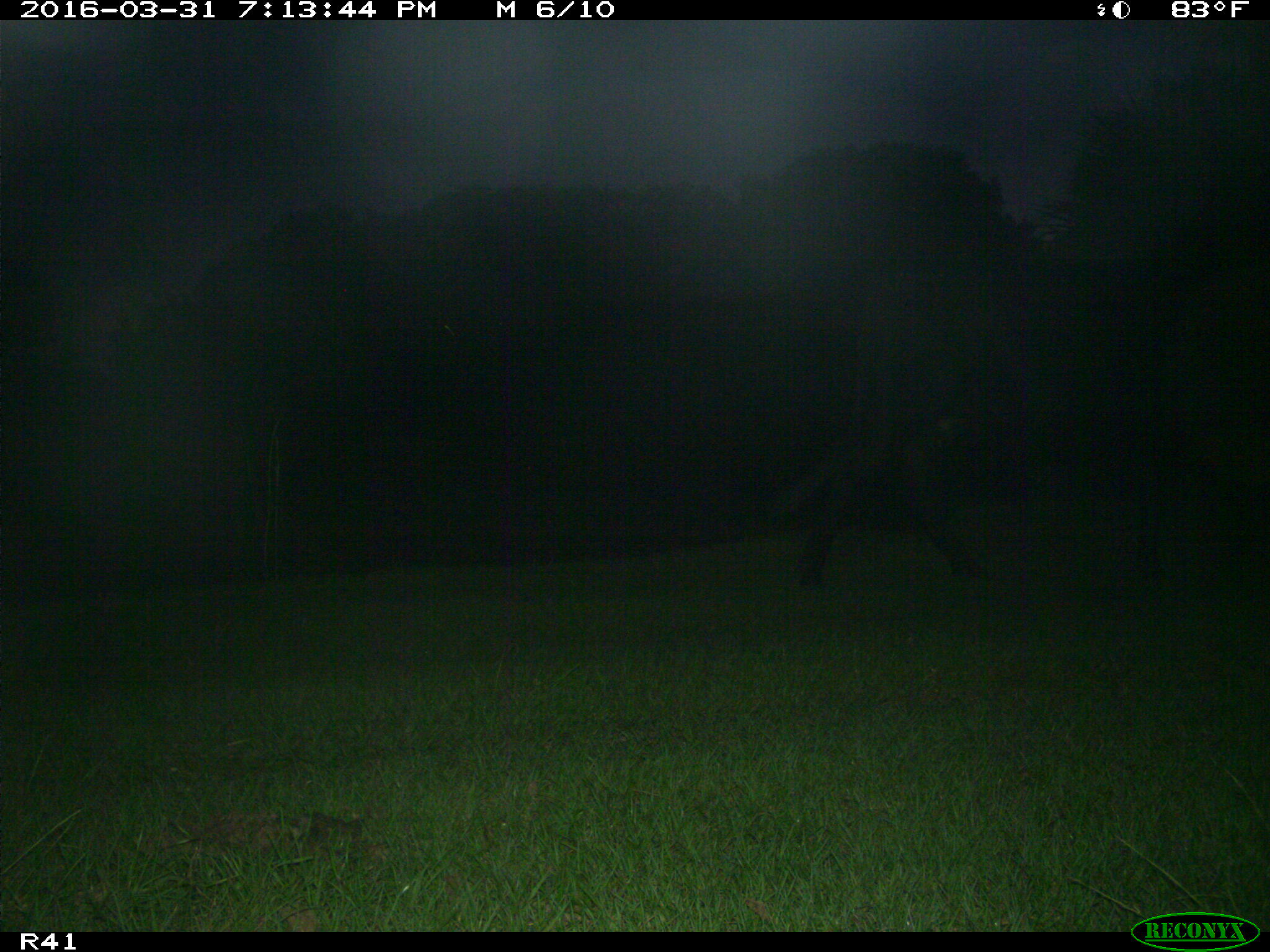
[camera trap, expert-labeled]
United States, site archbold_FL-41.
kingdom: Animalia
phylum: Chordata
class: Mammalia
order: Artiodactyla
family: Bovidae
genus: Bos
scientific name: Bos taurus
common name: domestic cow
Bos taurus (domestic cow).